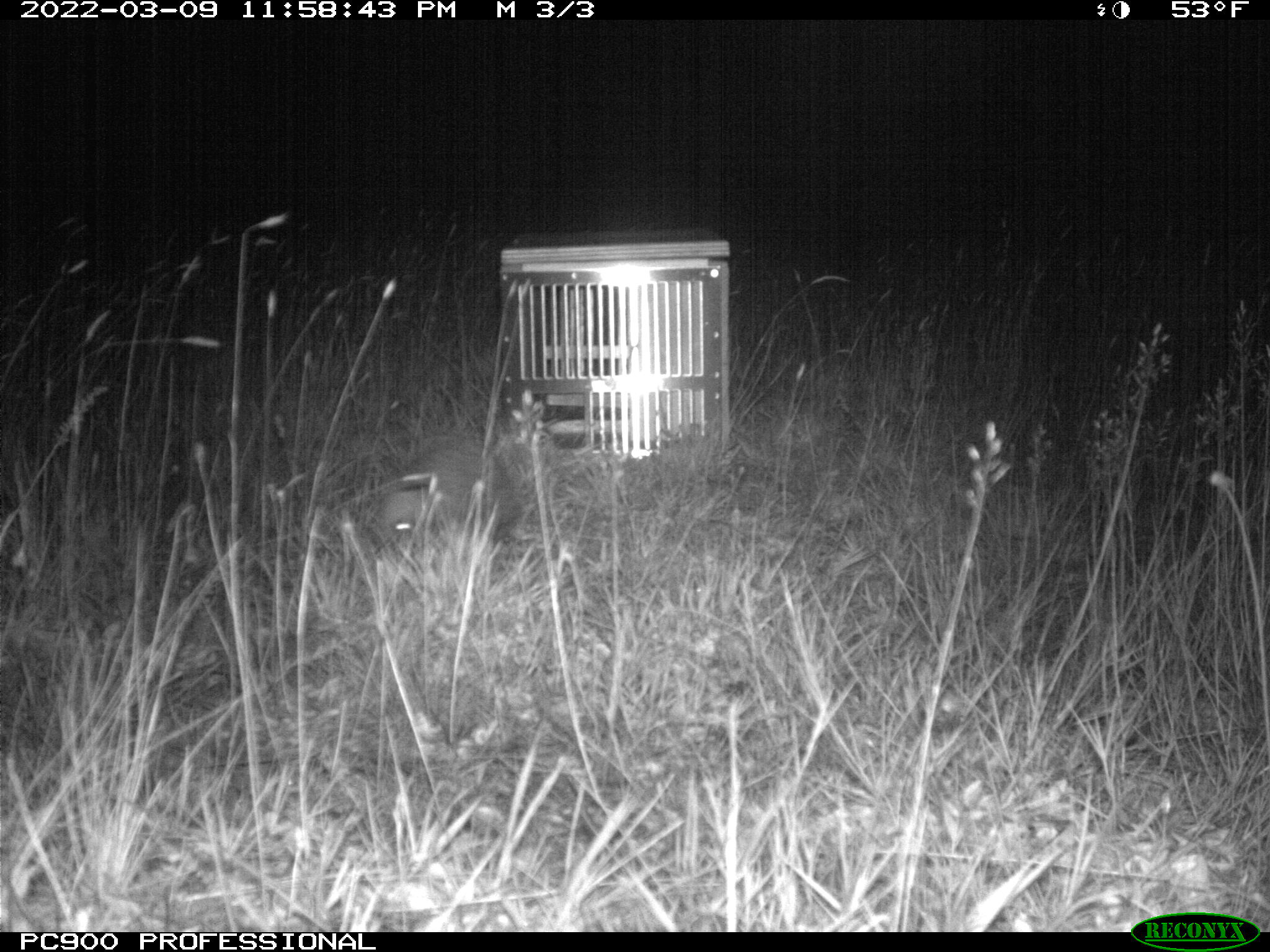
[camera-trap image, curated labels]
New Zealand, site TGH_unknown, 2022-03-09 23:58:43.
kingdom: Animalia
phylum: Chordata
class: Mammalia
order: Eulipotyphla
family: Erinaceidae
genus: Erinaceus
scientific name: Erinaceus europaeus europaeus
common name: european hedgehog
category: hedgehog